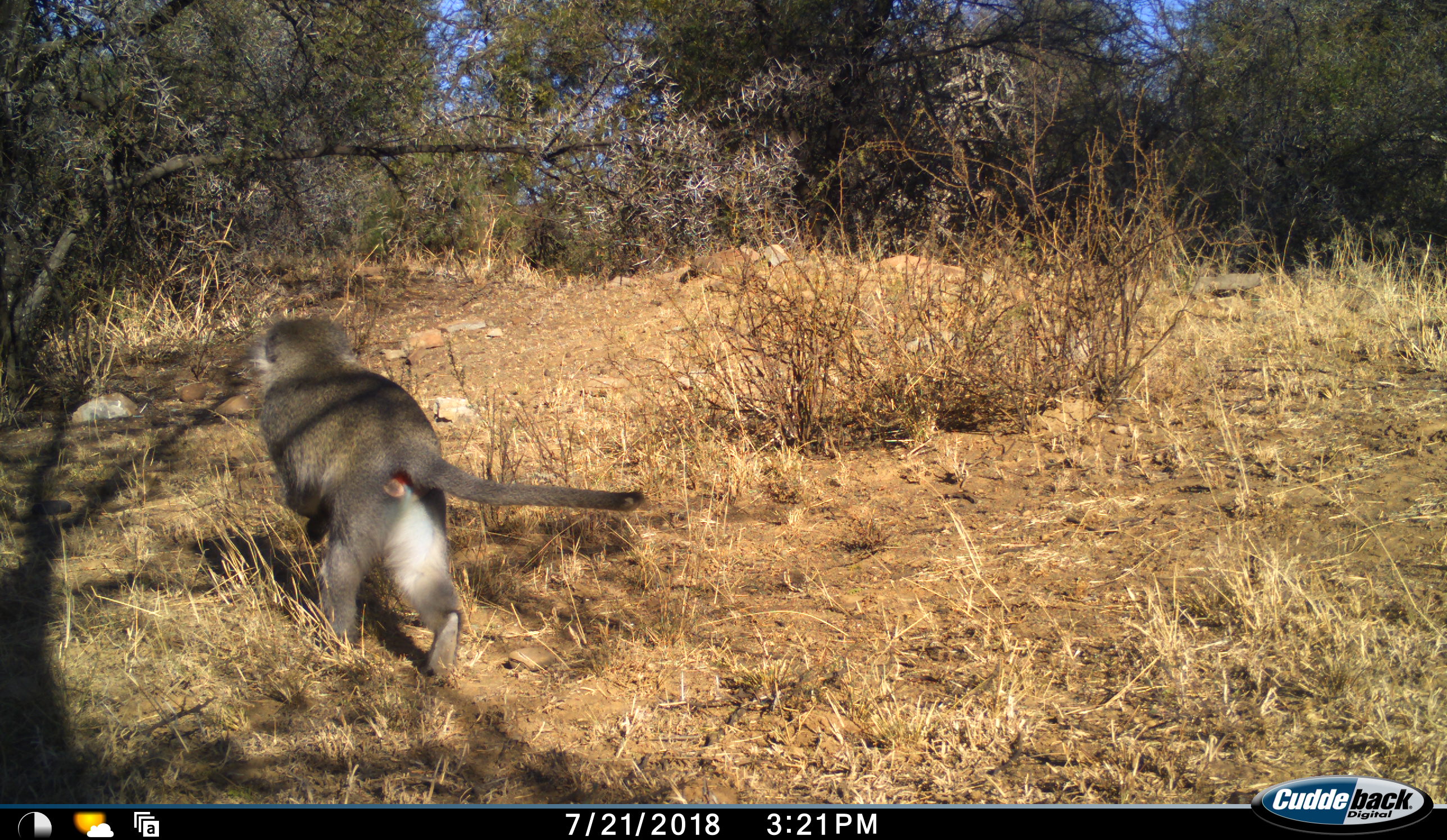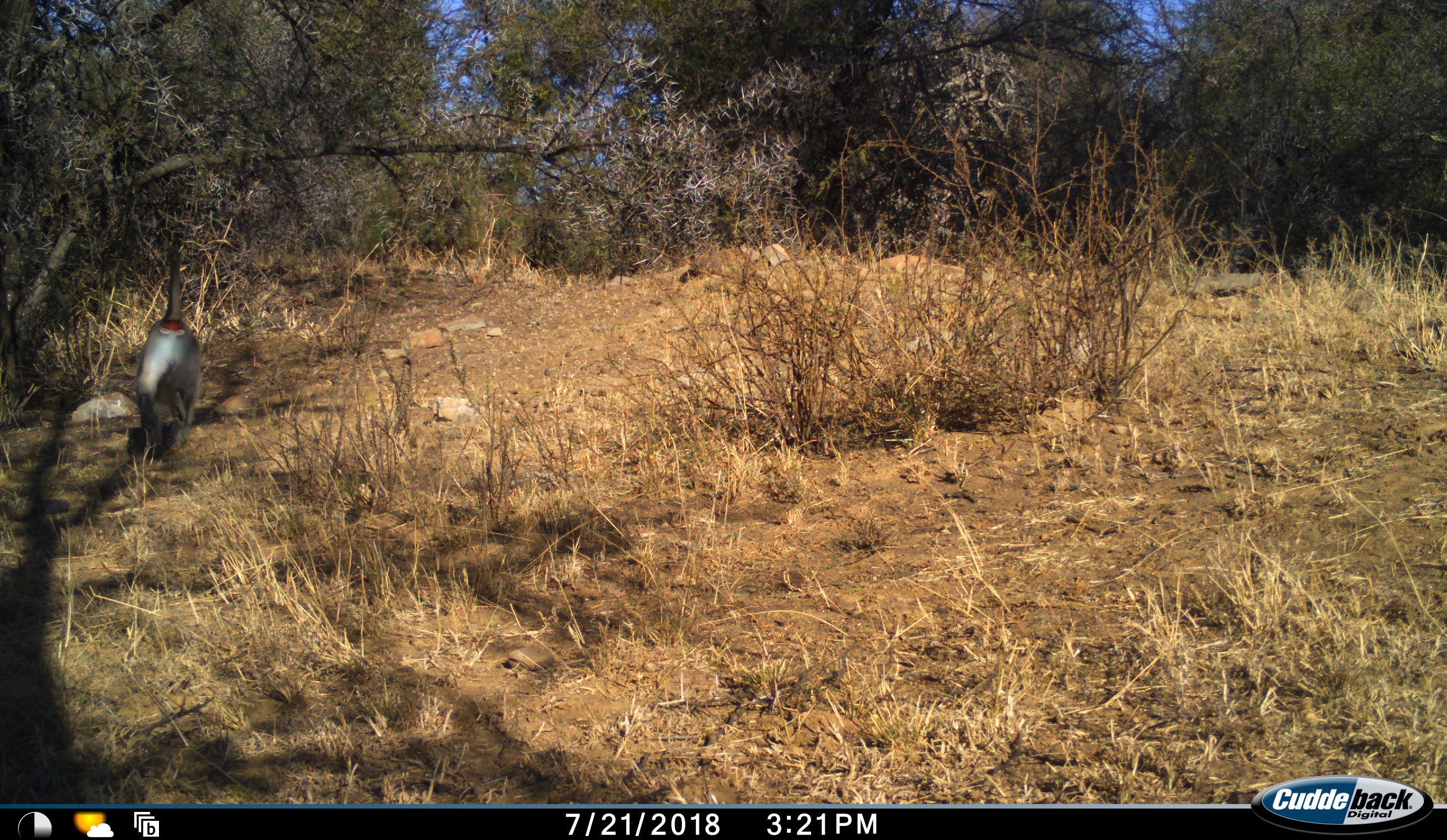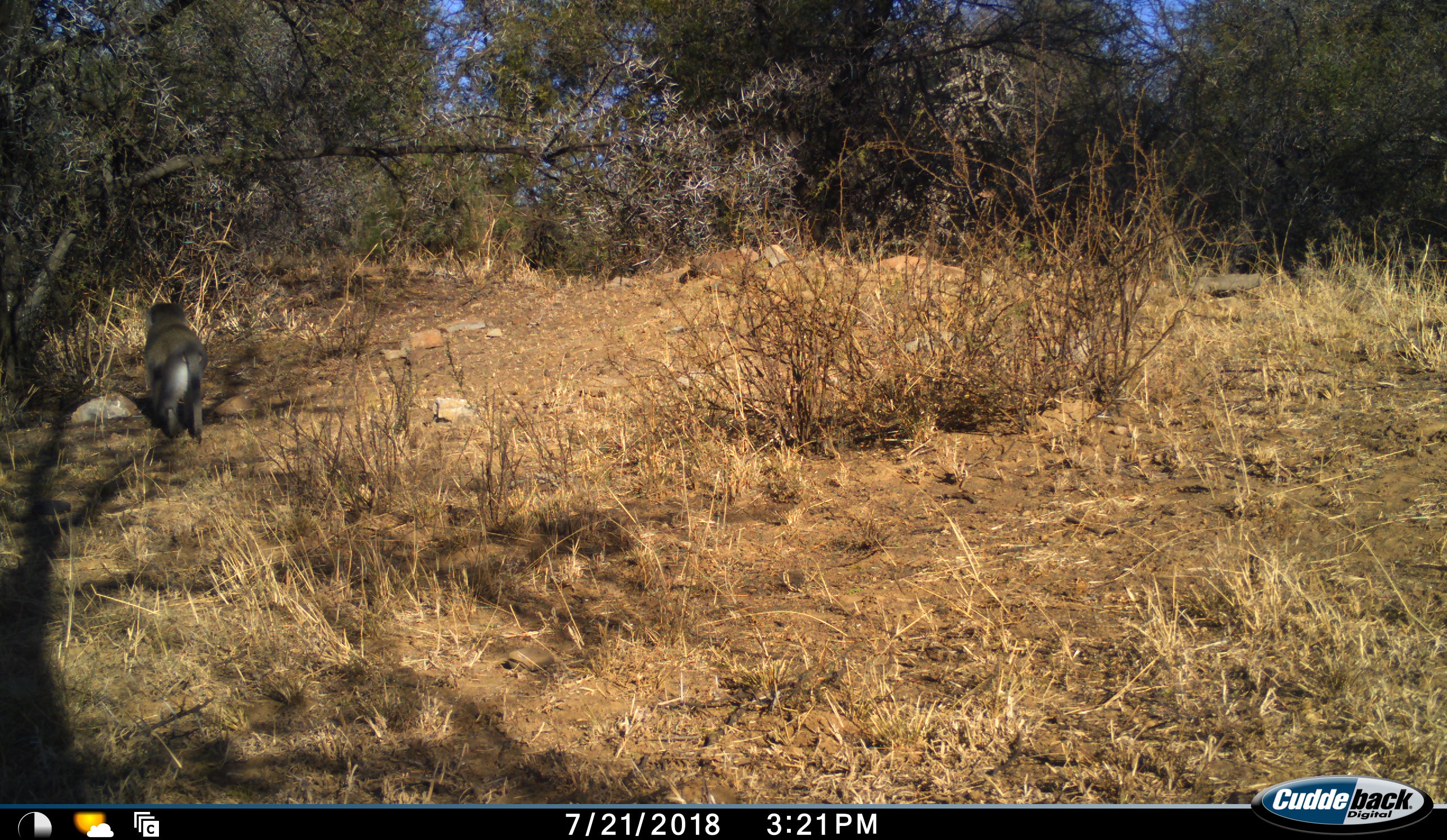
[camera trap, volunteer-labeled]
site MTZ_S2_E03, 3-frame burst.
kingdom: Animalia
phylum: Chordata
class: Mammalia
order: Primates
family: Cercopithecidae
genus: Chlorocebus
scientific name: Chlorocebus pygerythrus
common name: vervet monkey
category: monkeyvervet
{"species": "monkeyvervet (vervet monkey) (Chlorocebus pygerythrus)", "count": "1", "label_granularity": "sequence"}